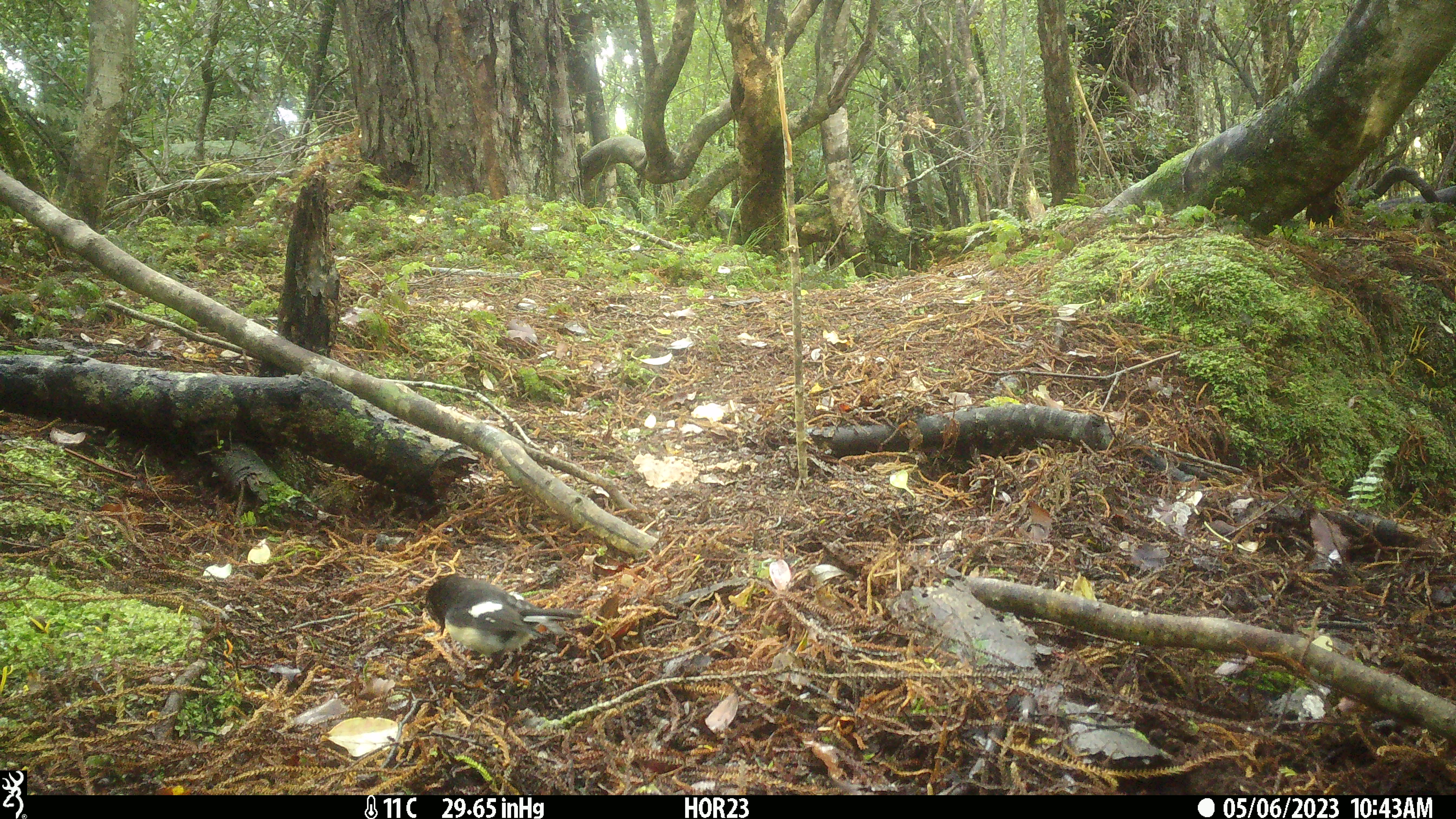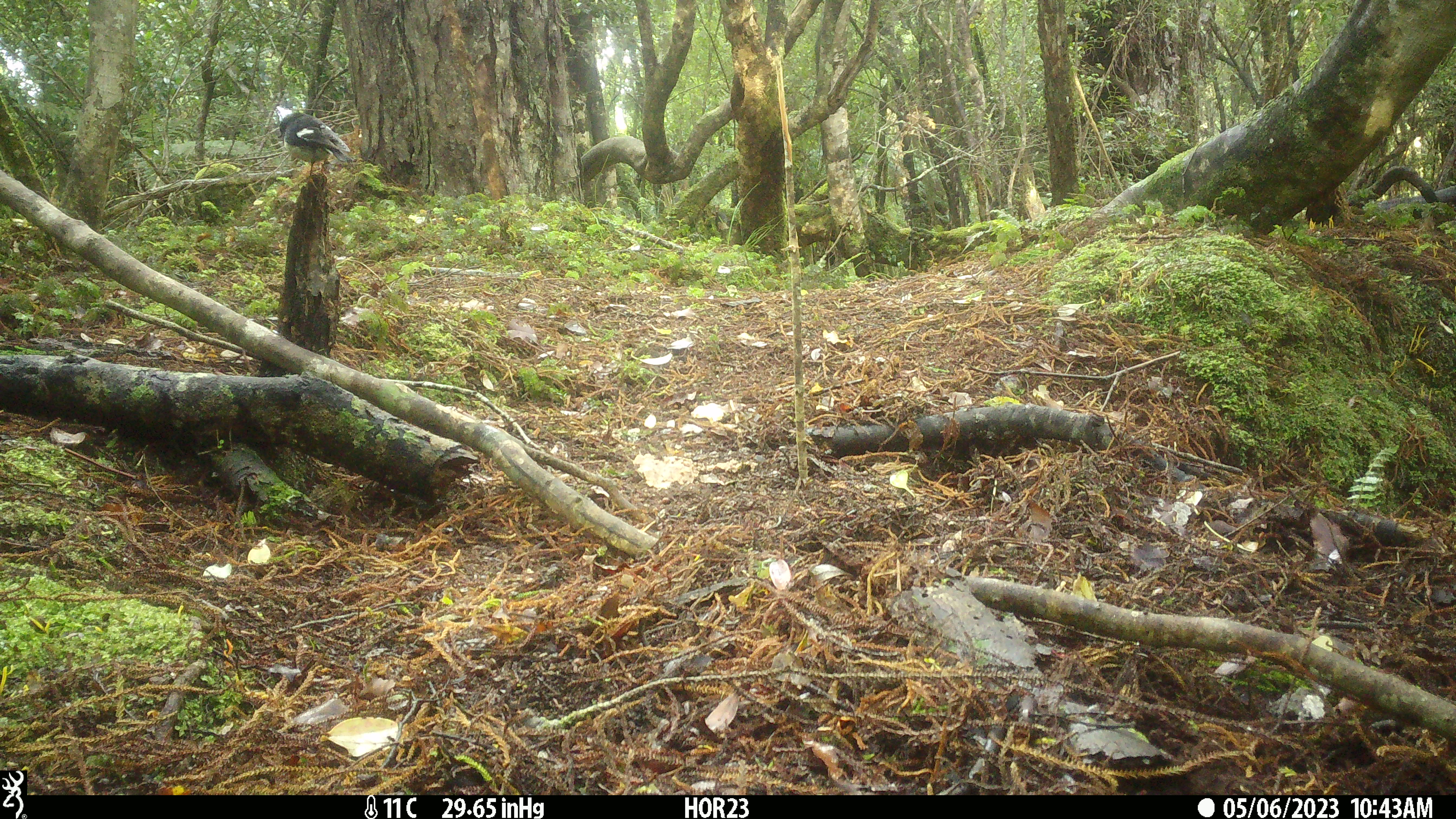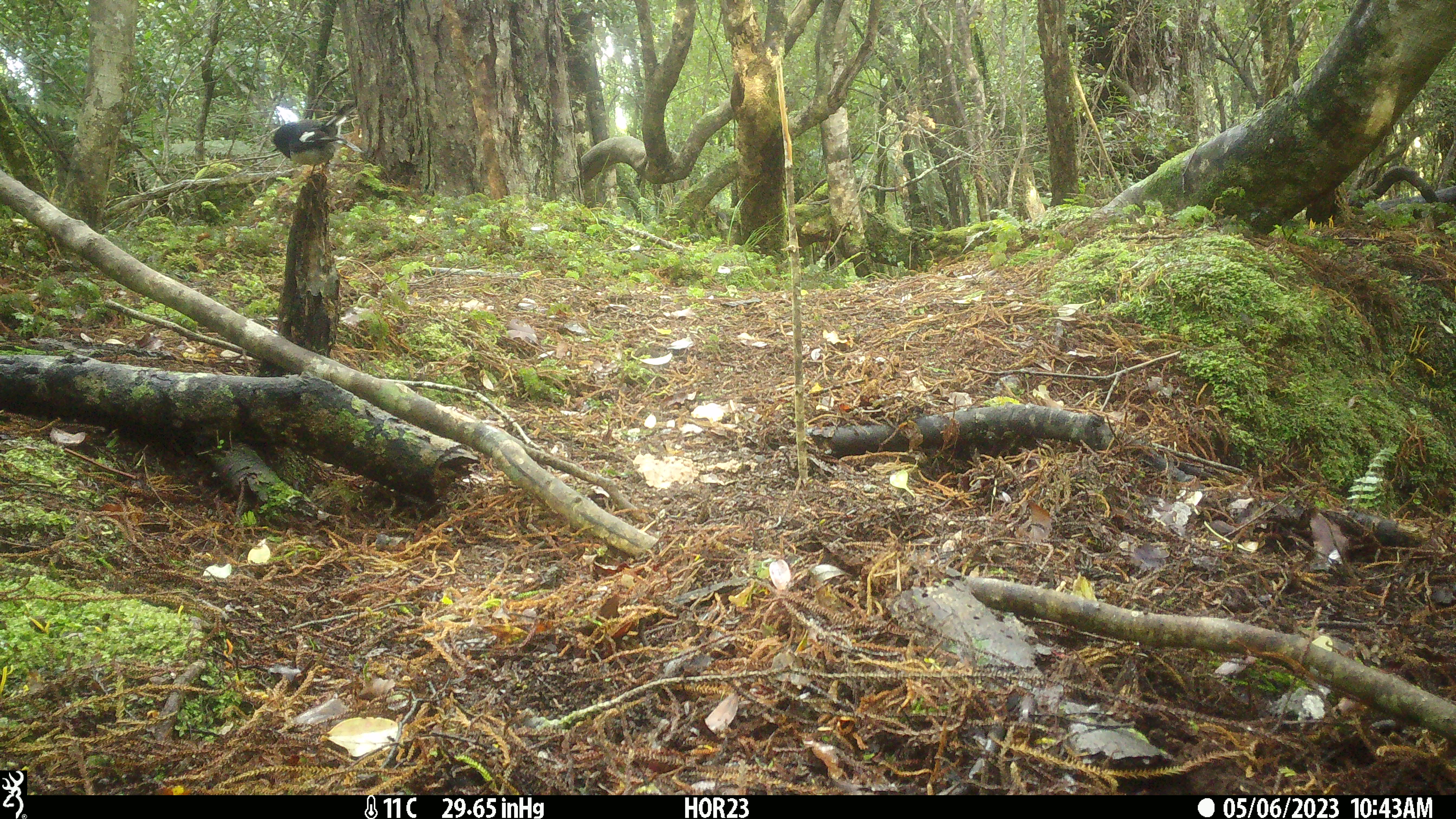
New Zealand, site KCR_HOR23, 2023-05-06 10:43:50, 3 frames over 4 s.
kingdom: Animalia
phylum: Chordata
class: Aves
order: Passeriformes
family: Petroicidae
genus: Petroica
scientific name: Petroica macrocephala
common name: tomtit